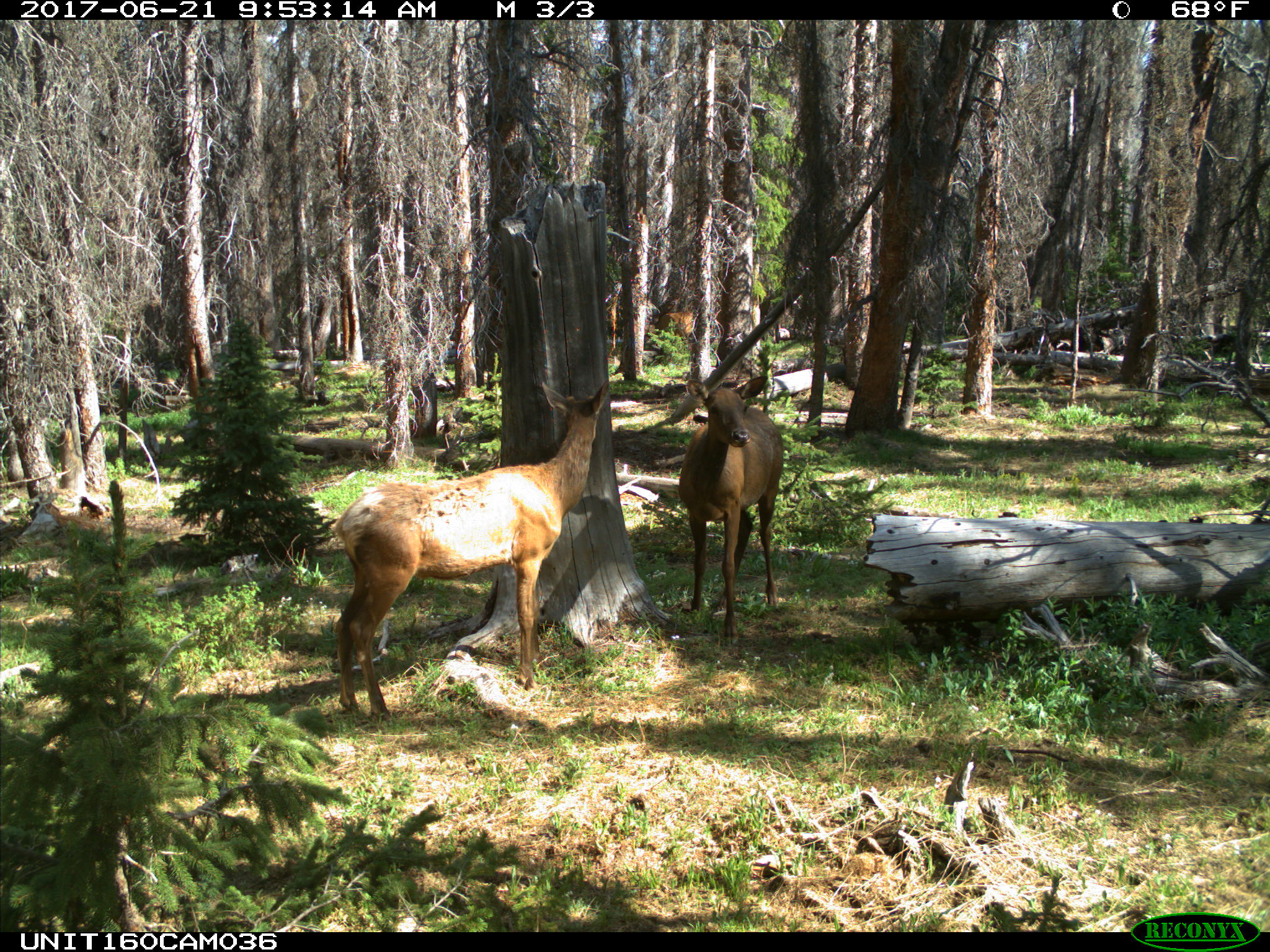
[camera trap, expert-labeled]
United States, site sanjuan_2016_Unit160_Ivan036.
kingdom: Animalia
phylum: Chordata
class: Mammalia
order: Artiodactyla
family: Cervidae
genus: Cervus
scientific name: Cervus elaphus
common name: red deer